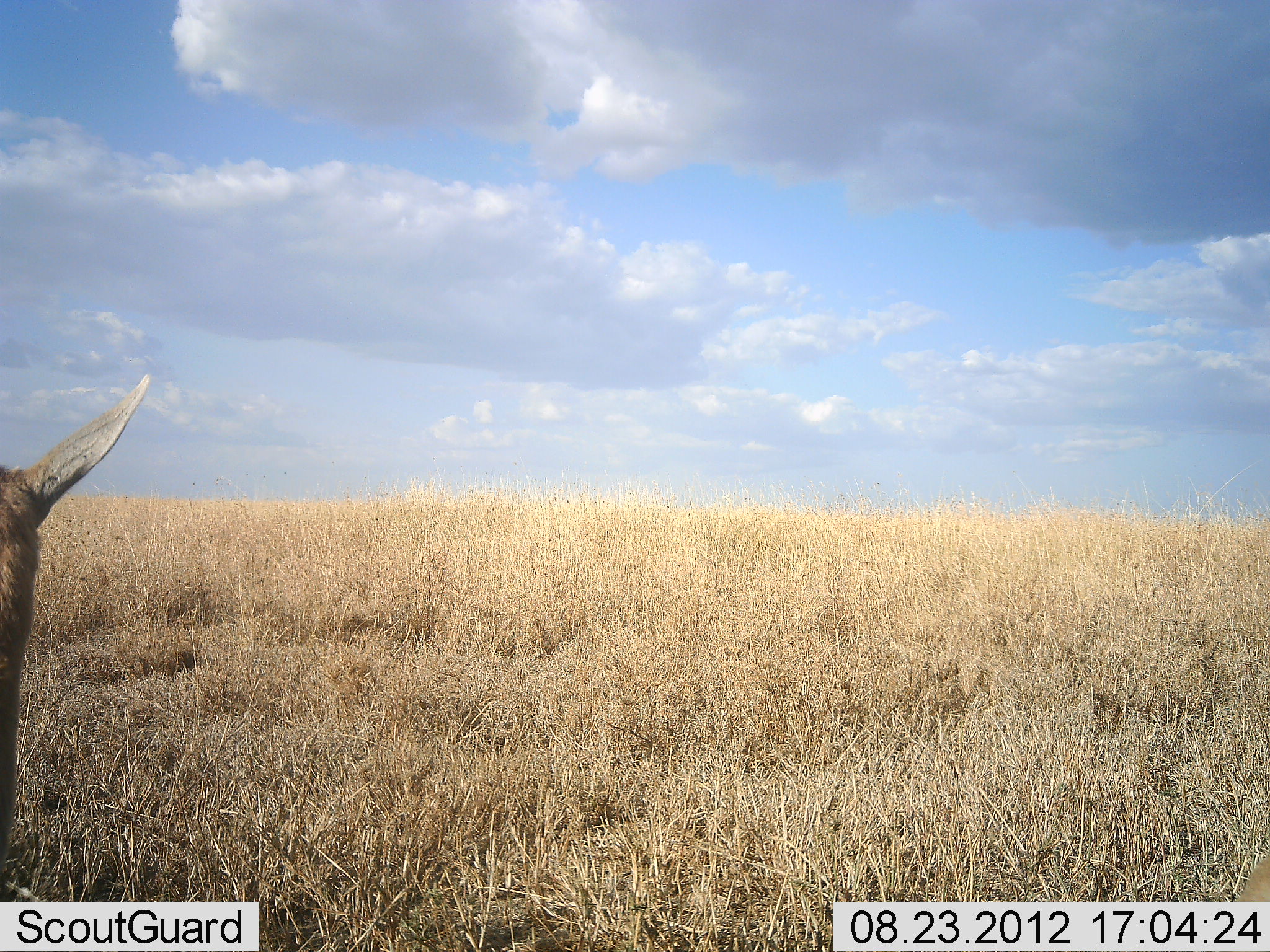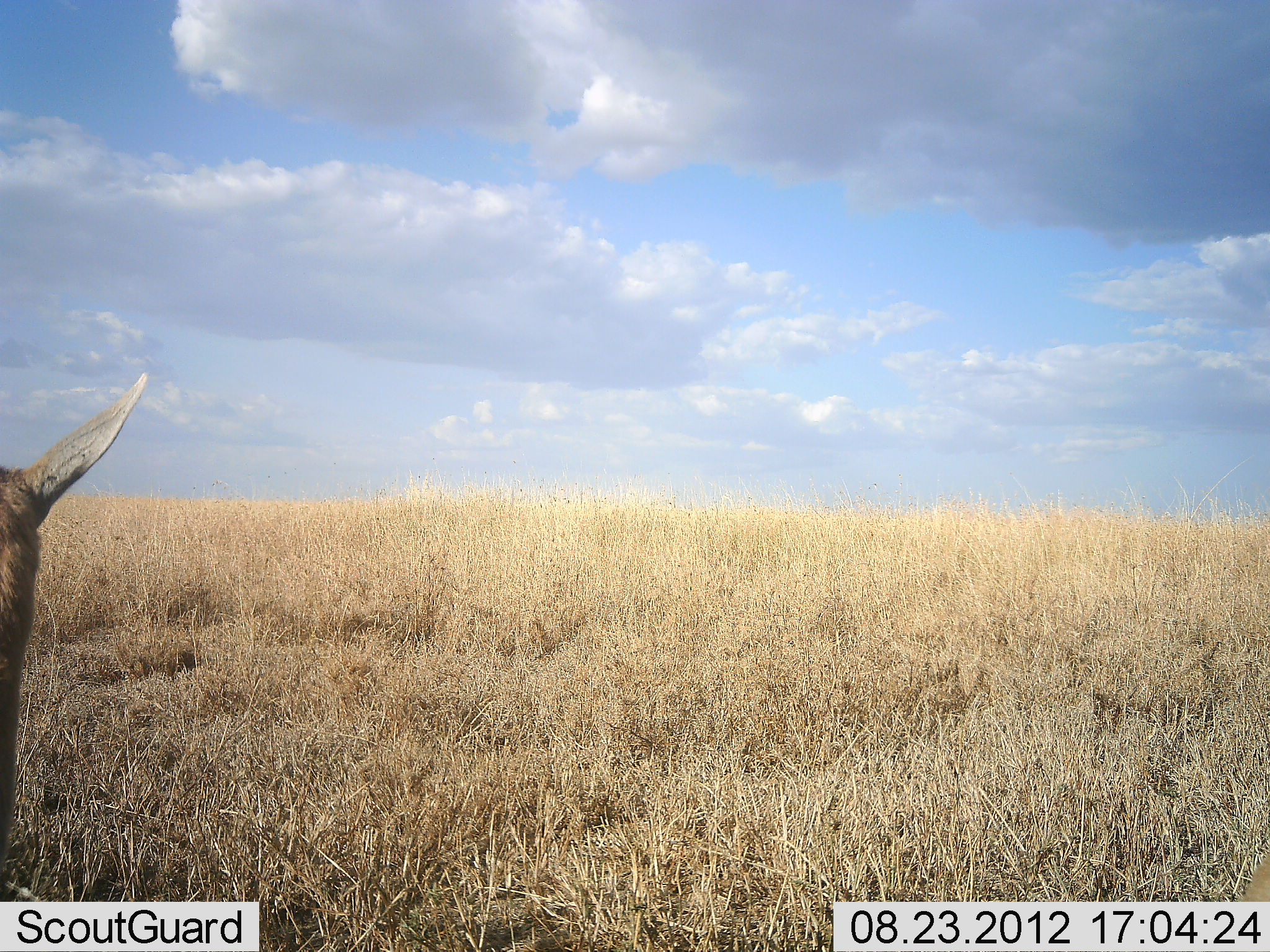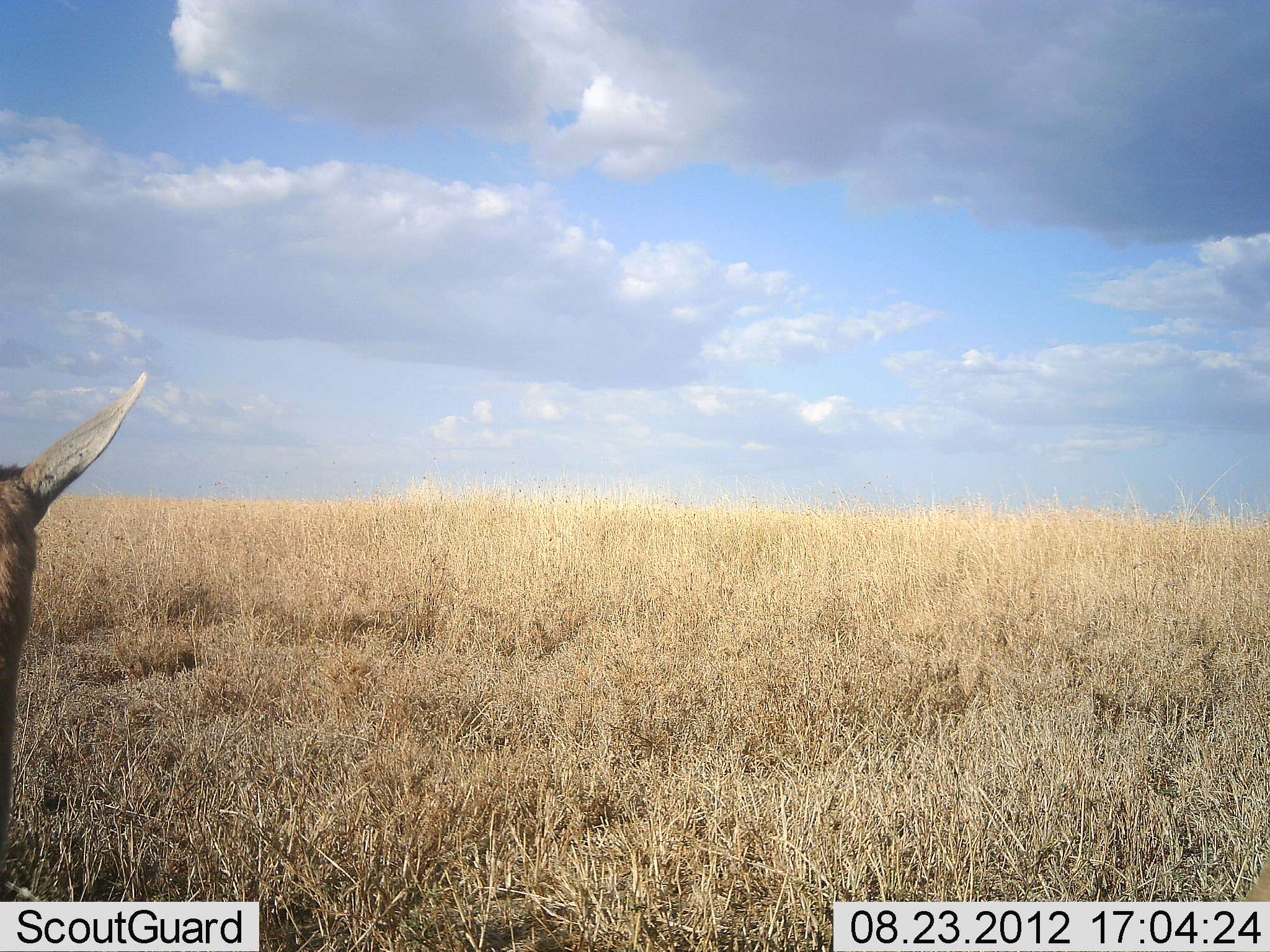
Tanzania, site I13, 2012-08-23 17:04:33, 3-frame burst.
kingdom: Animalia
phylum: Chordata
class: Mammalia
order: Artiodactyla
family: Bovidae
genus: Nanger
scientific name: Nanger granti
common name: grant's gazelle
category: gazellegrants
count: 1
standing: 100%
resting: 0%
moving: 0%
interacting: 0%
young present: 0%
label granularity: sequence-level